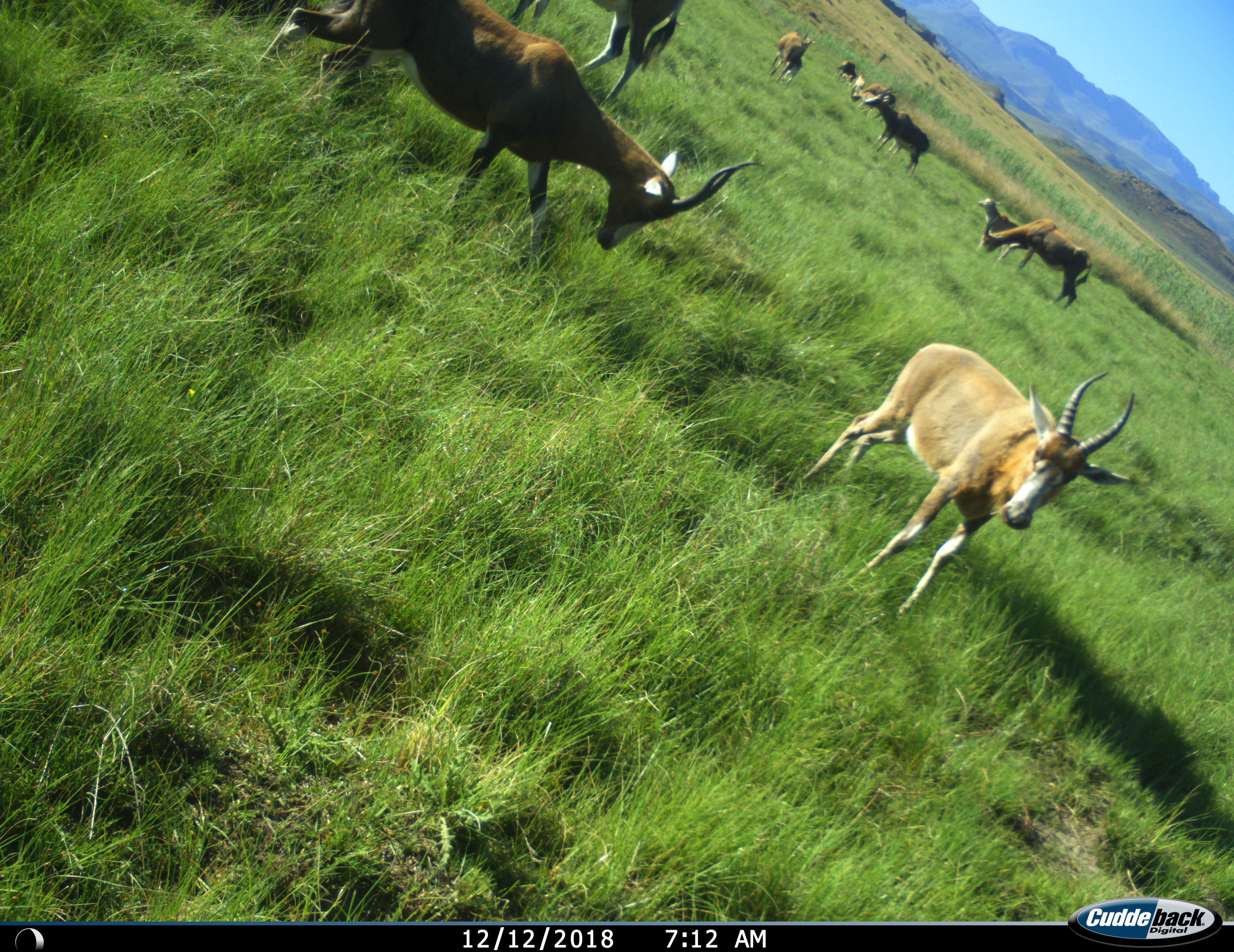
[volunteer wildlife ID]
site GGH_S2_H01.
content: unidentified animal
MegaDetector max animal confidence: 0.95